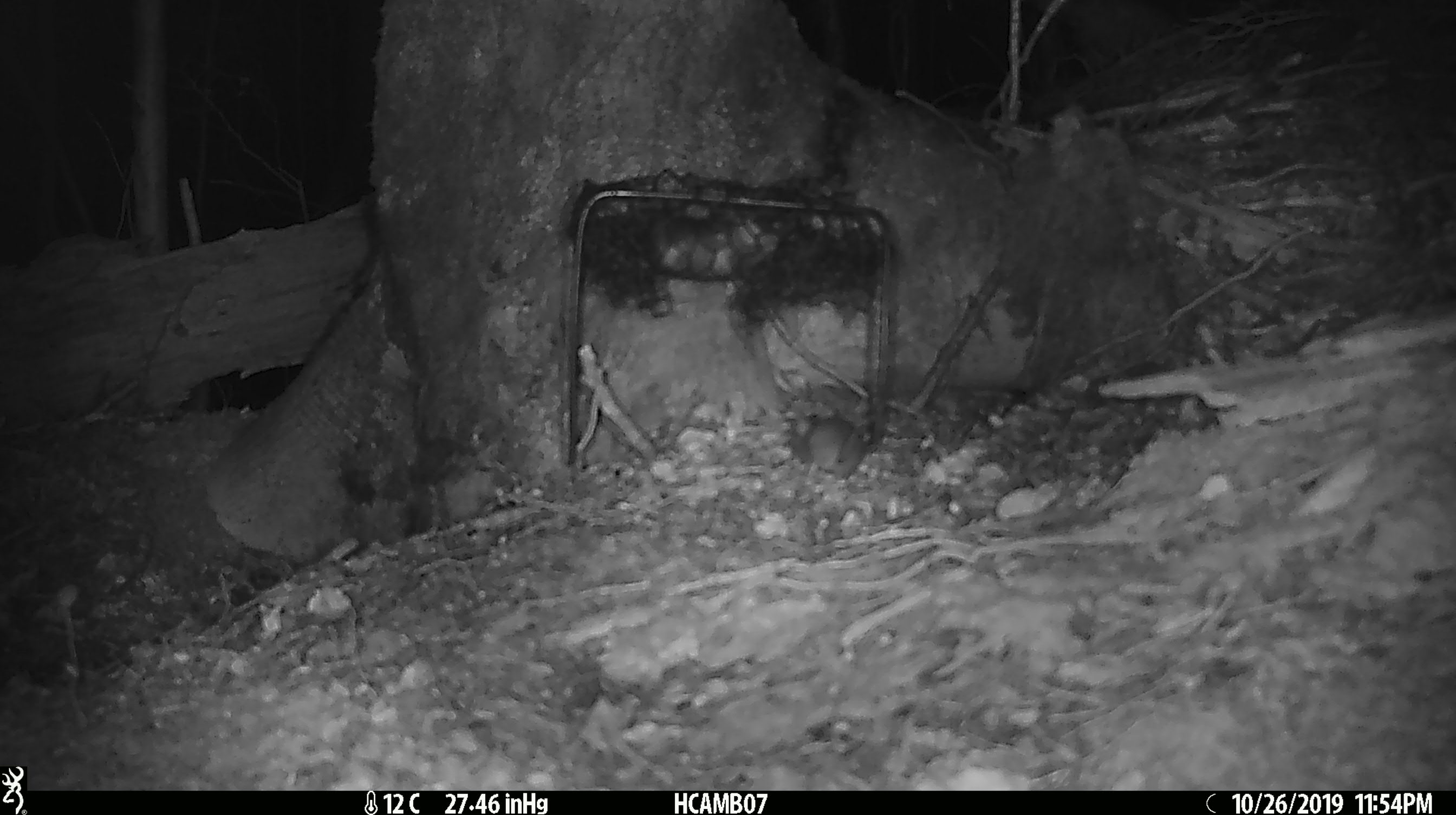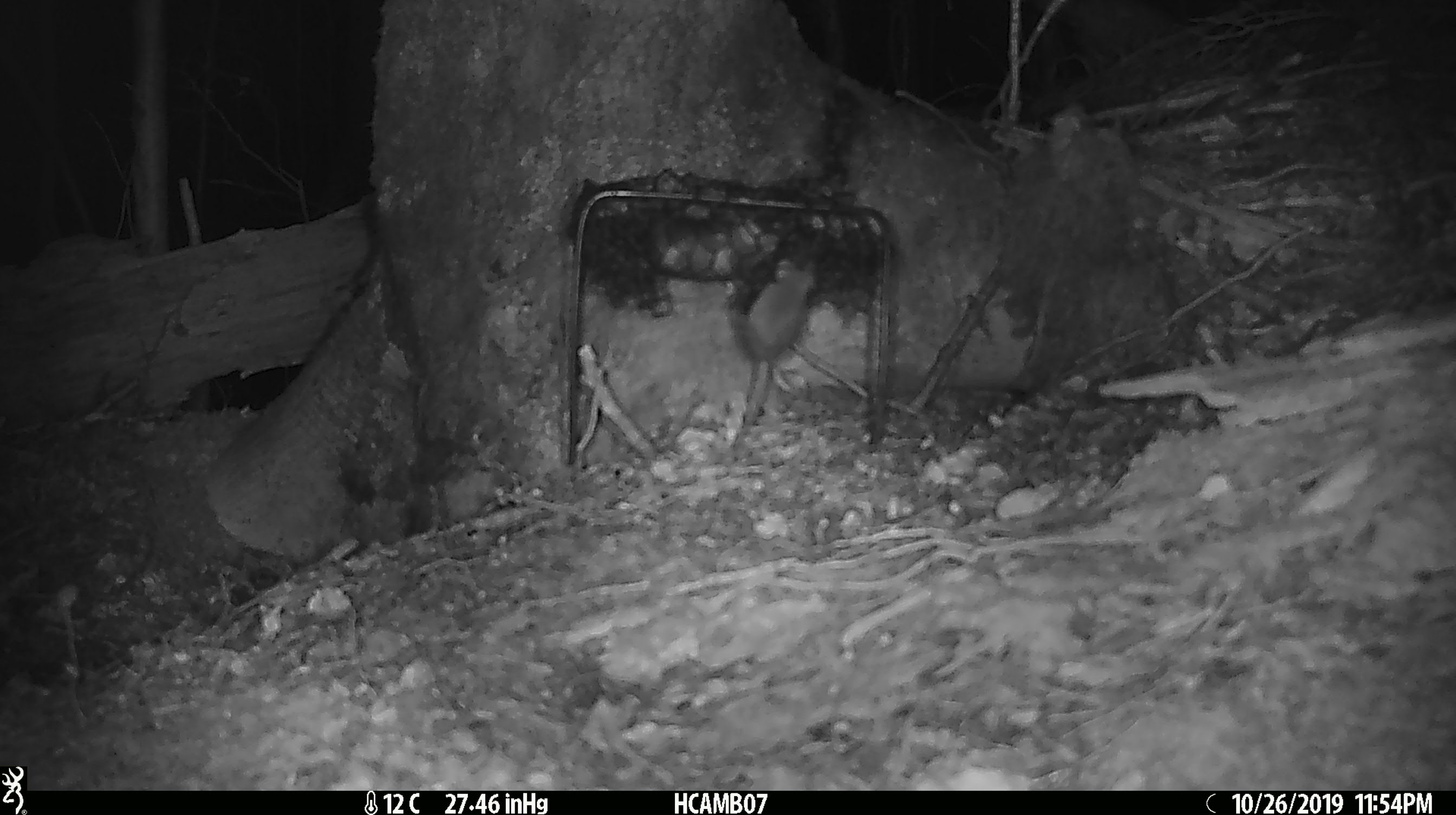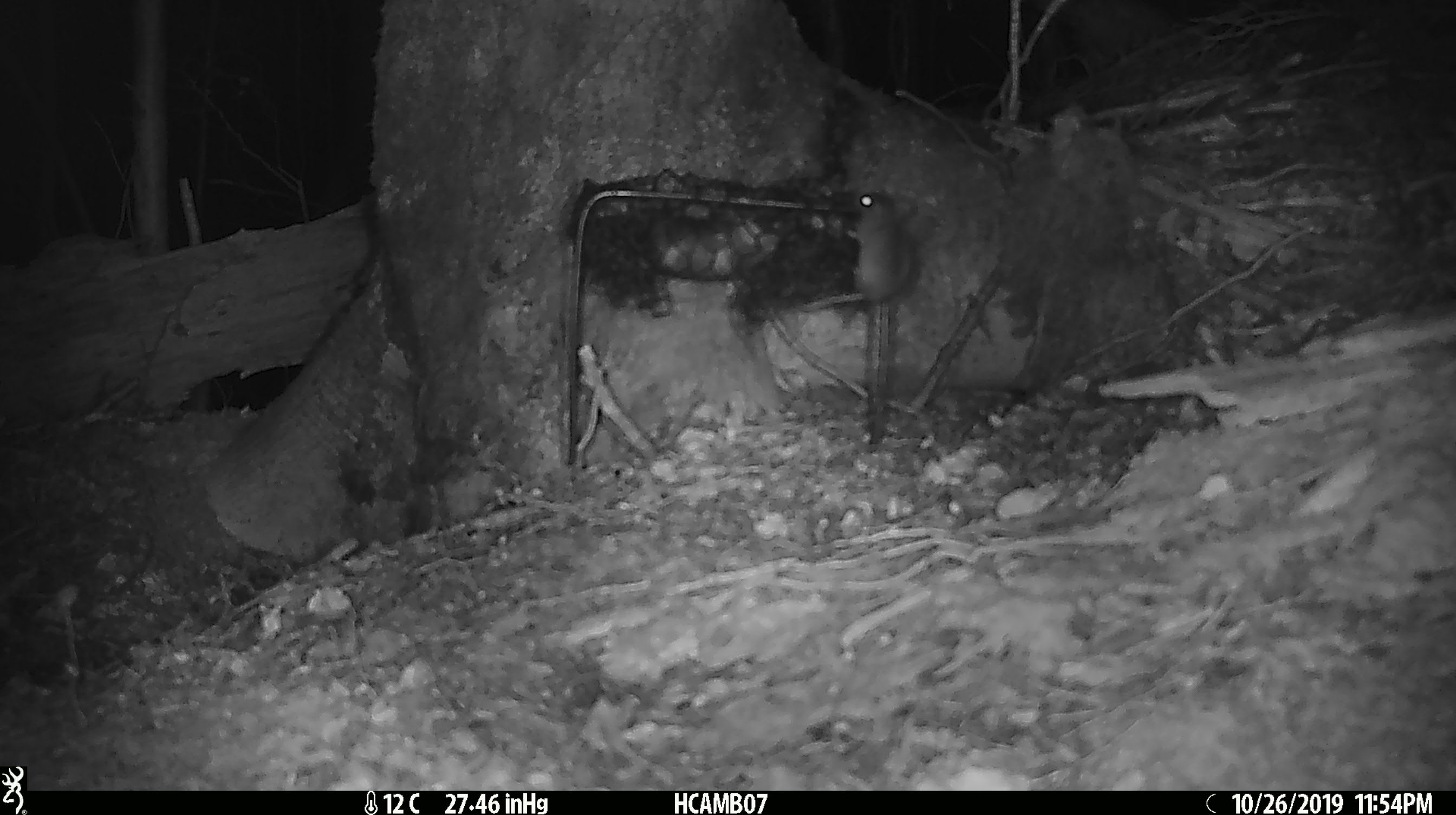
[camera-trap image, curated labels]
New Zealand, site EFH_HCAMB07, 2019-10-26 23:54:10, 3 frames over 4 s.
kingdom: Animalia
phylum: Chordata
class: Mammalia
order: Rodentia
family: Muridae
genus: Mus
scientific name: Mus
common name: mouse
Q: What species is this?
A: Mouse (Mus).